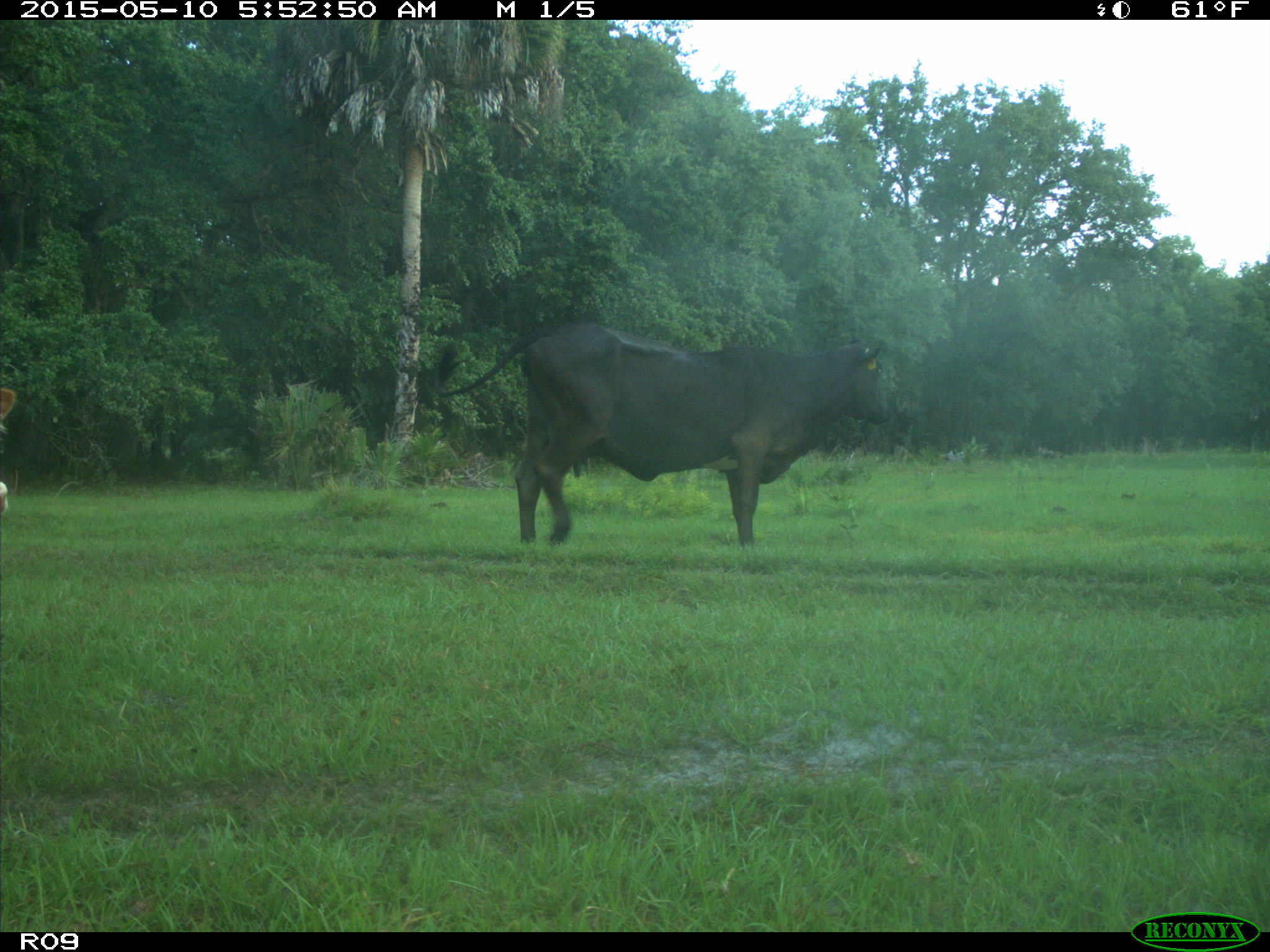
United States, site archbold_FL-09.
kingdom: Animalia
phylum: Chordata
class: Mammalia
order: Artiodactyla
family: Bovidae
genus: Bos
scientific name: Bos taurus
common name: domestic cow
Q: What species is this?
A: Bos taurus (domestic cow).